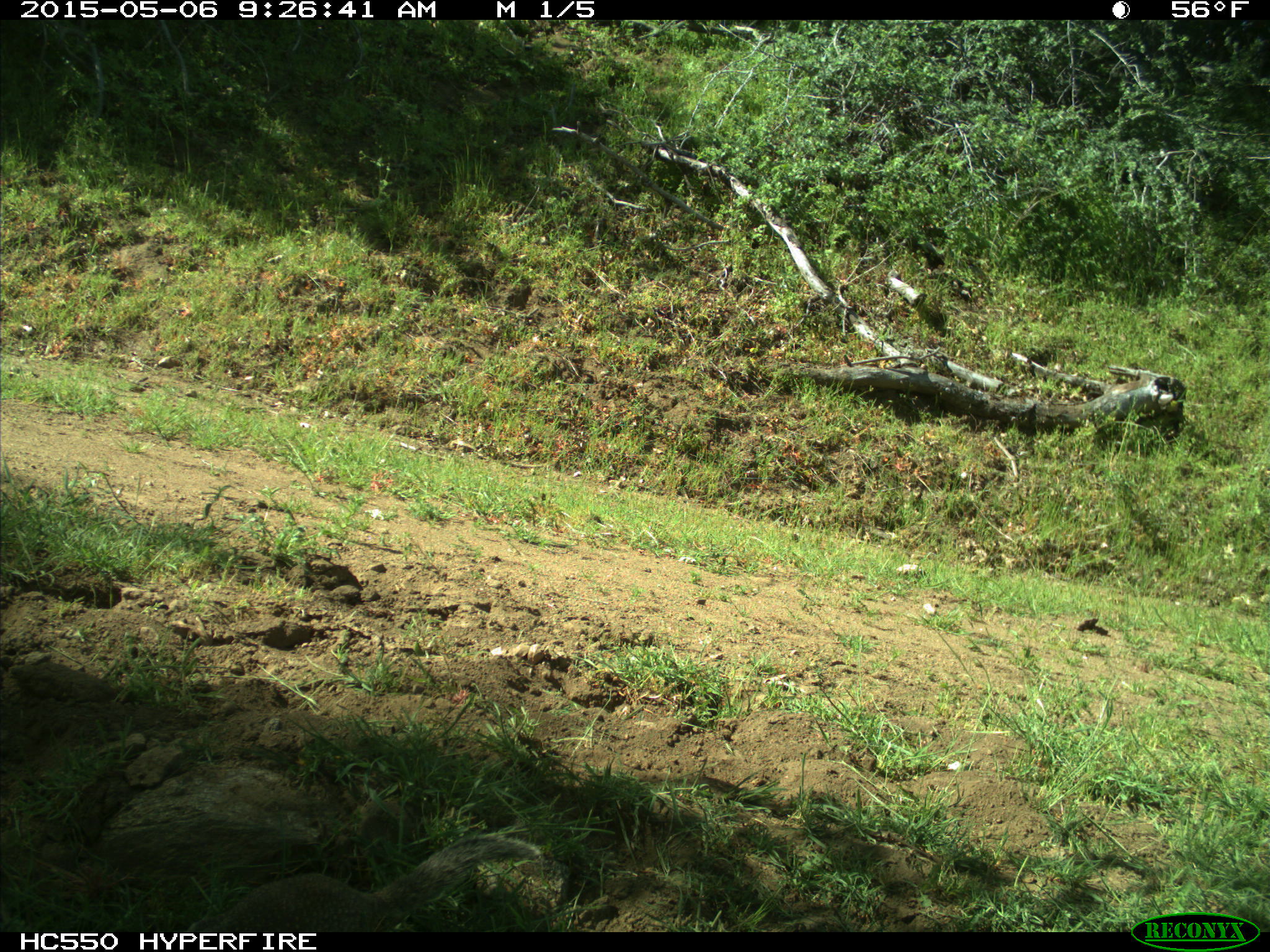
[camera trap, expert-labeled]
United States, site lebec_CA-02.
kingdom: Animalia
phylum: Chordata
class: Mammalia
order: Rodentia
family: Sciuridae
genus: Otospermophilus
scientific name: Otospermophilus beecheyi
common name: california ground squirrel